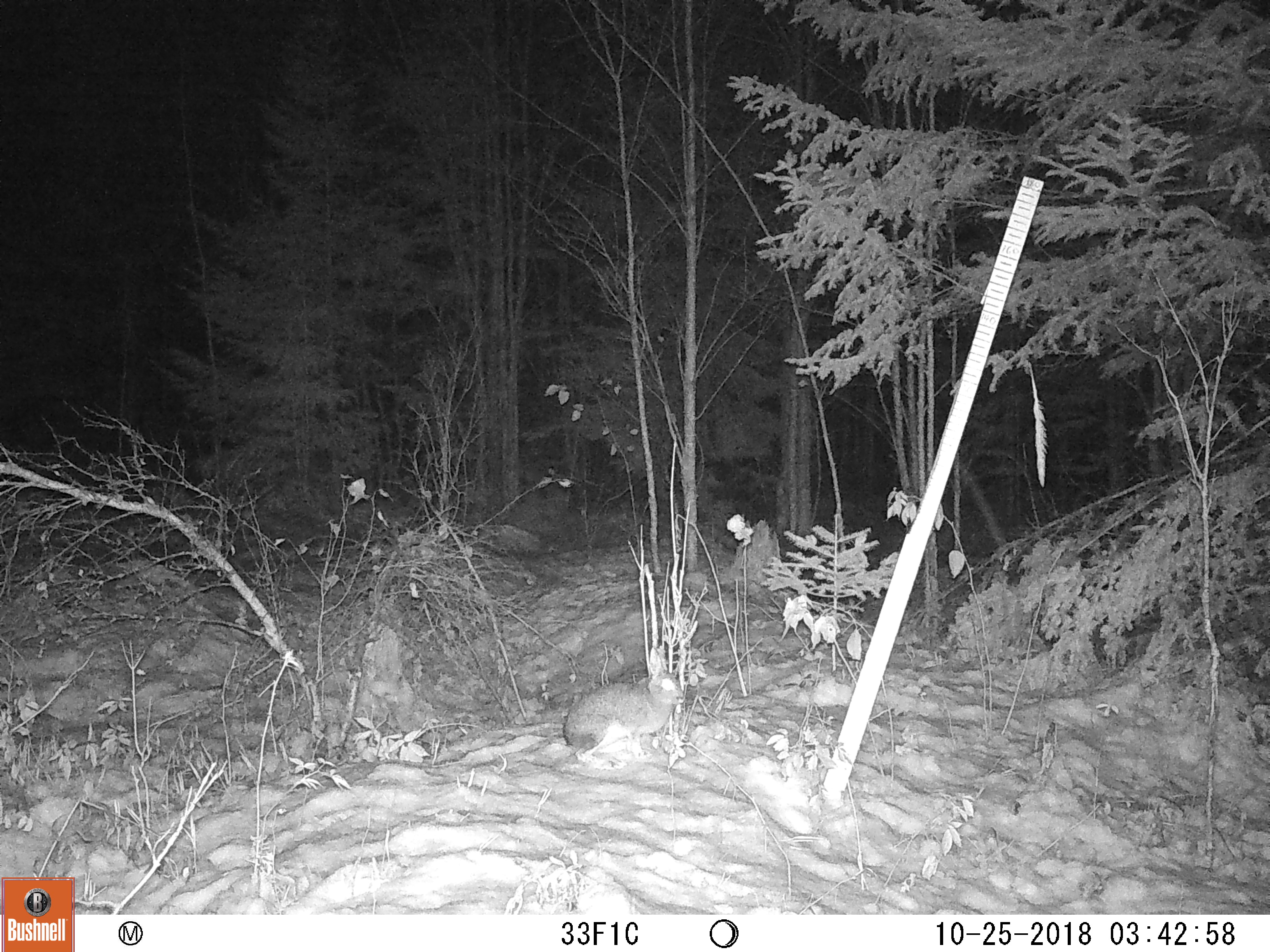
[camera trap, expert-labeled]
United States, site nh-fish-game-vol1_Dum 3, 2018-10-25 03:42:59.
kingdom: Animalia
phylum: Chordata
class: Mammalia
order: Lagomorpha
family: Leporidae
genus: Lepus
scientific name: Lepus americanus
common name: snowshoe hare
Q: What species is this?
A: Snowshoe hare (Lepus americanus).